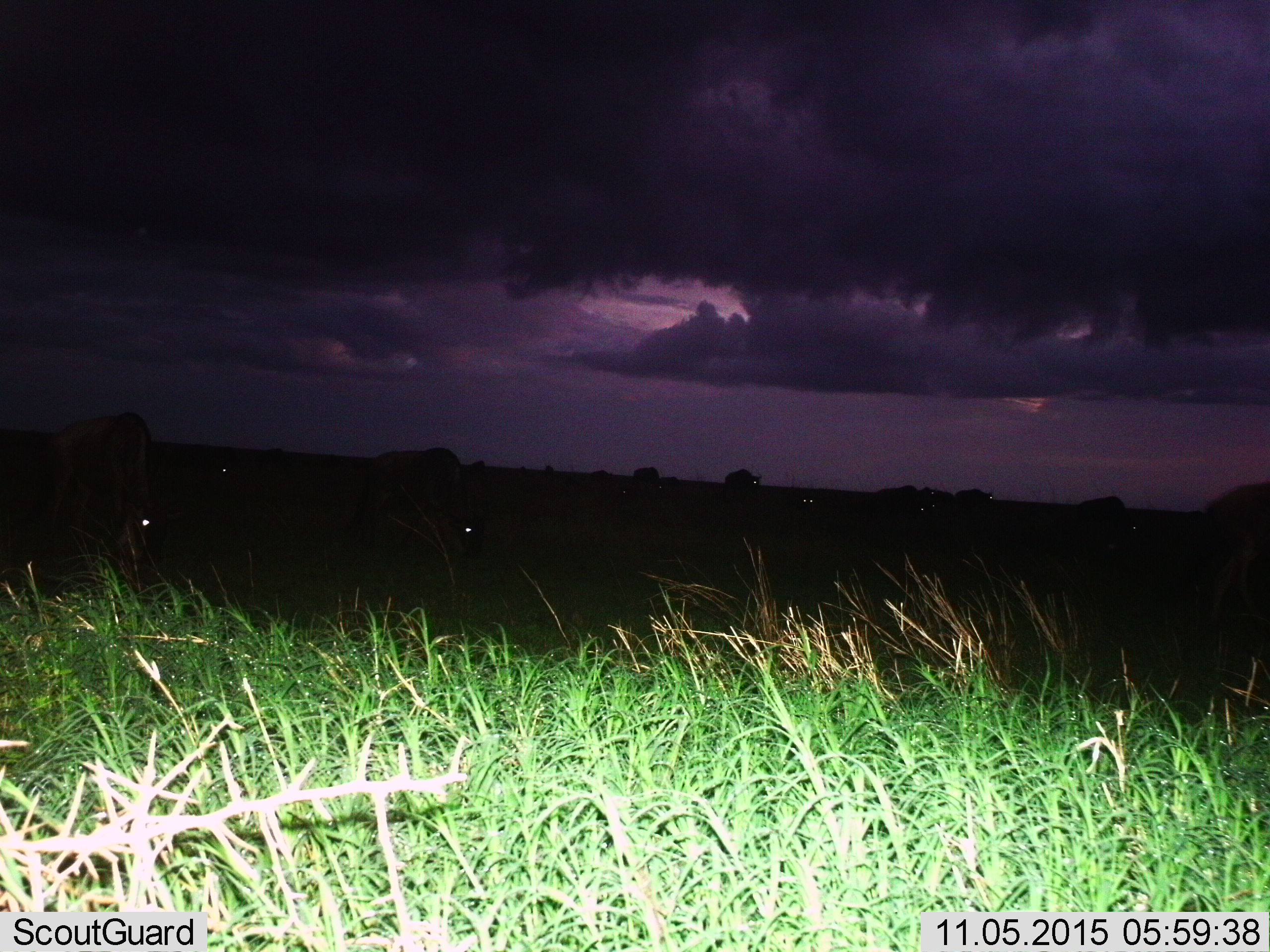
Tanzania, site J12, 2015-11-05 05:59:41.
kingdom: Animalia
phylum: Chordata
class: Mammalia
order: Artiodactyla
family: Bovidae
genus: Connochaetes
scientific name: Connochaetes taurinus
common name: blue wildebeest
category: wildebeest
Wildebeest (blue wildebeest) (Connochaetes taurinus), count 9. Behavior (volunteer vote fractions): standing 40%, resting 20%, moving 40%, interacting 0%. Young present (vote fraction): 0%. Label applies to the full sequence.